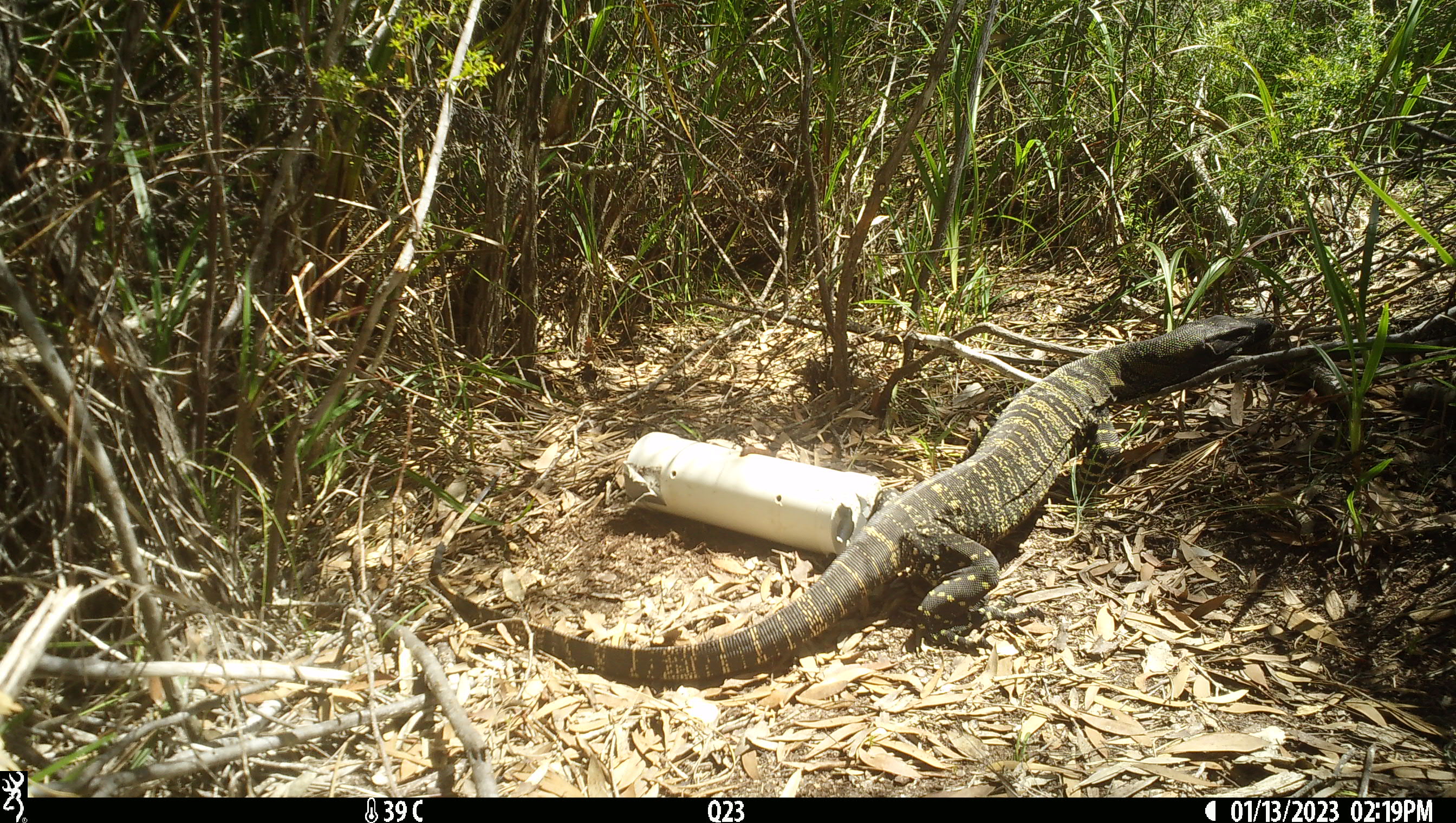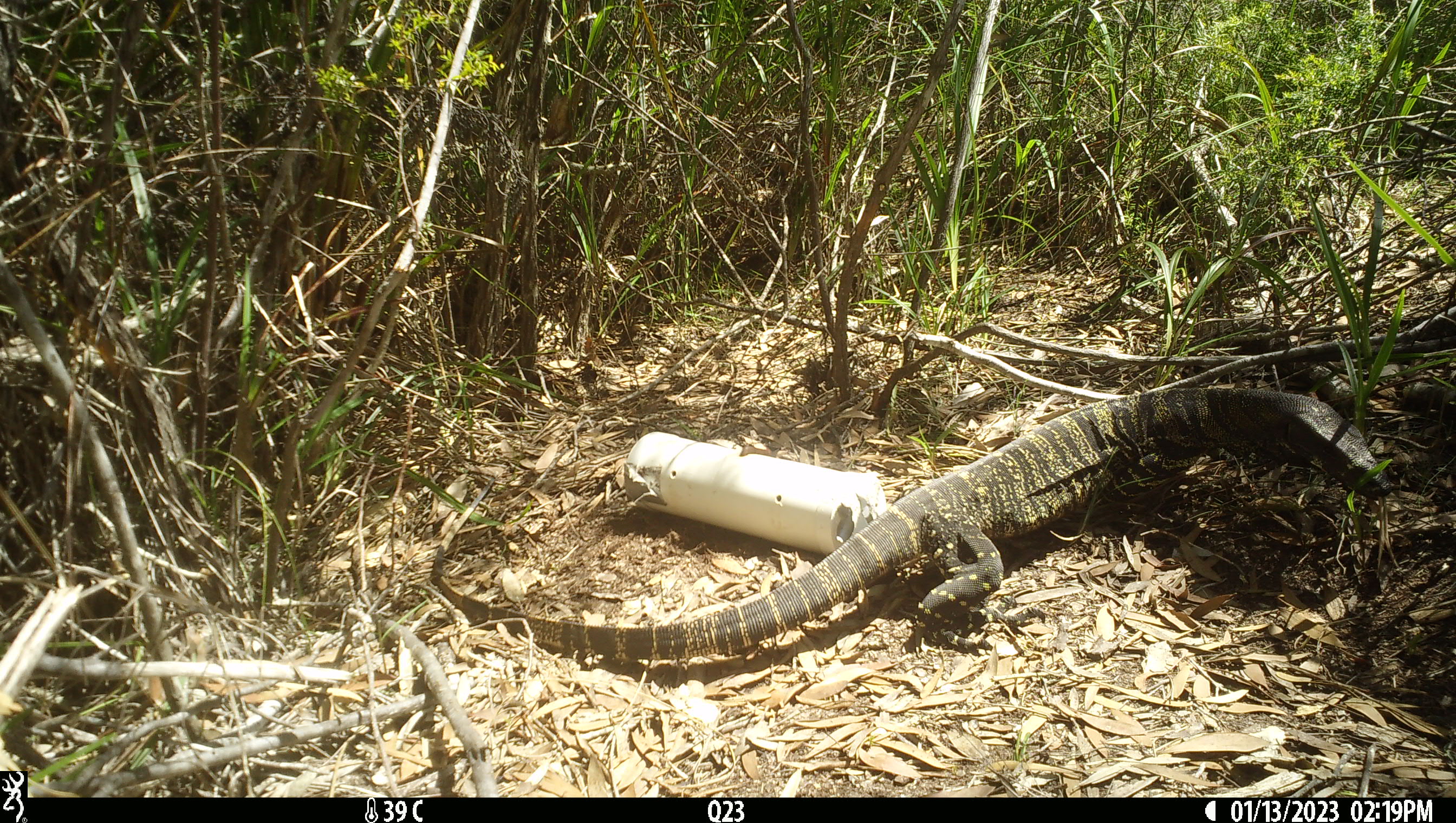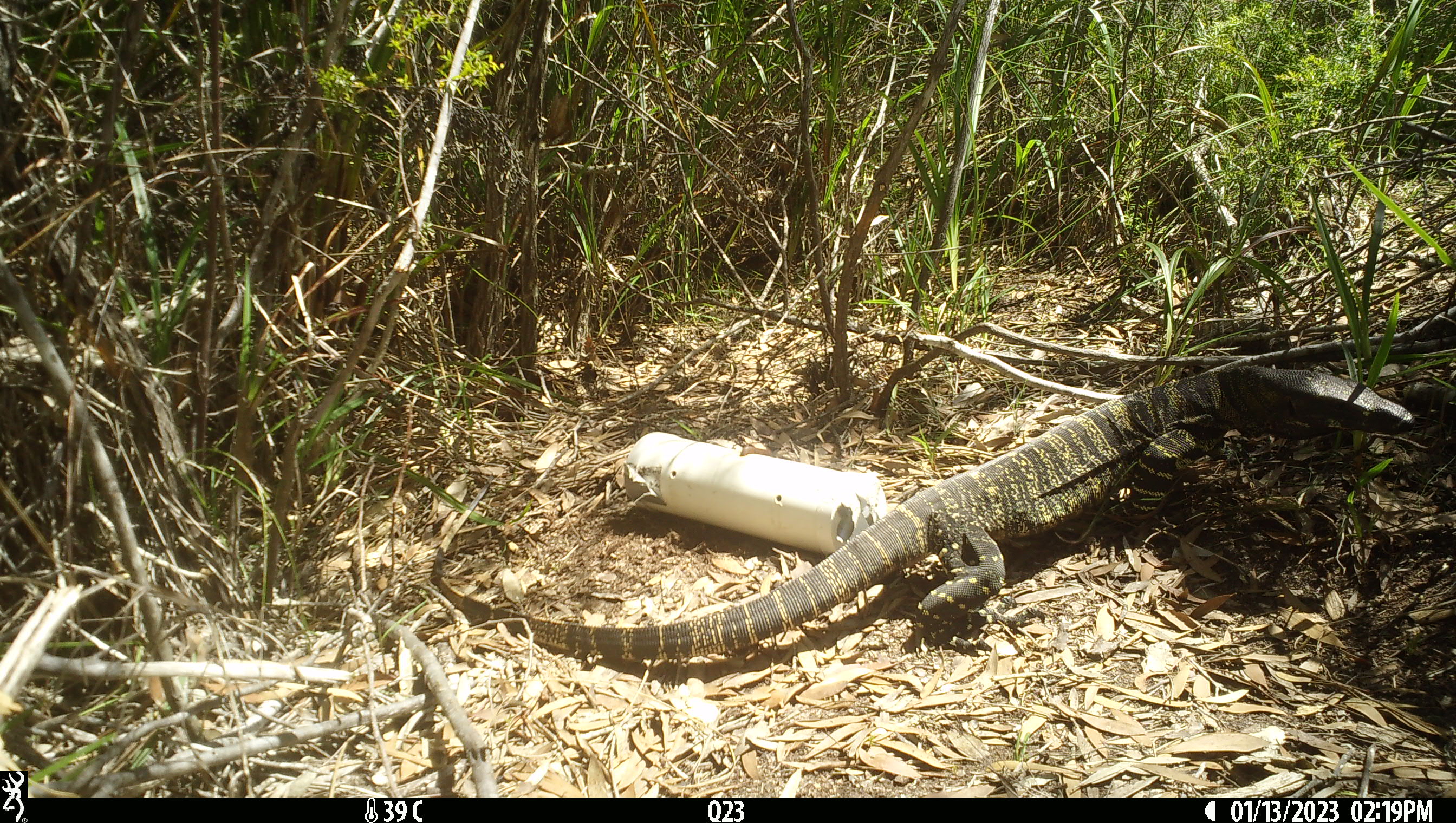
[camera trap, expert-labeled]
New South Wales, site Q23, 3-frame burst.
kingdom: Animalia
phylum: Chordata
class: Reptilia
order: Squamata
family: Varanidae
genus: Varanus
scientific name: Varanus varius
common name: lace monitor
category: goanna